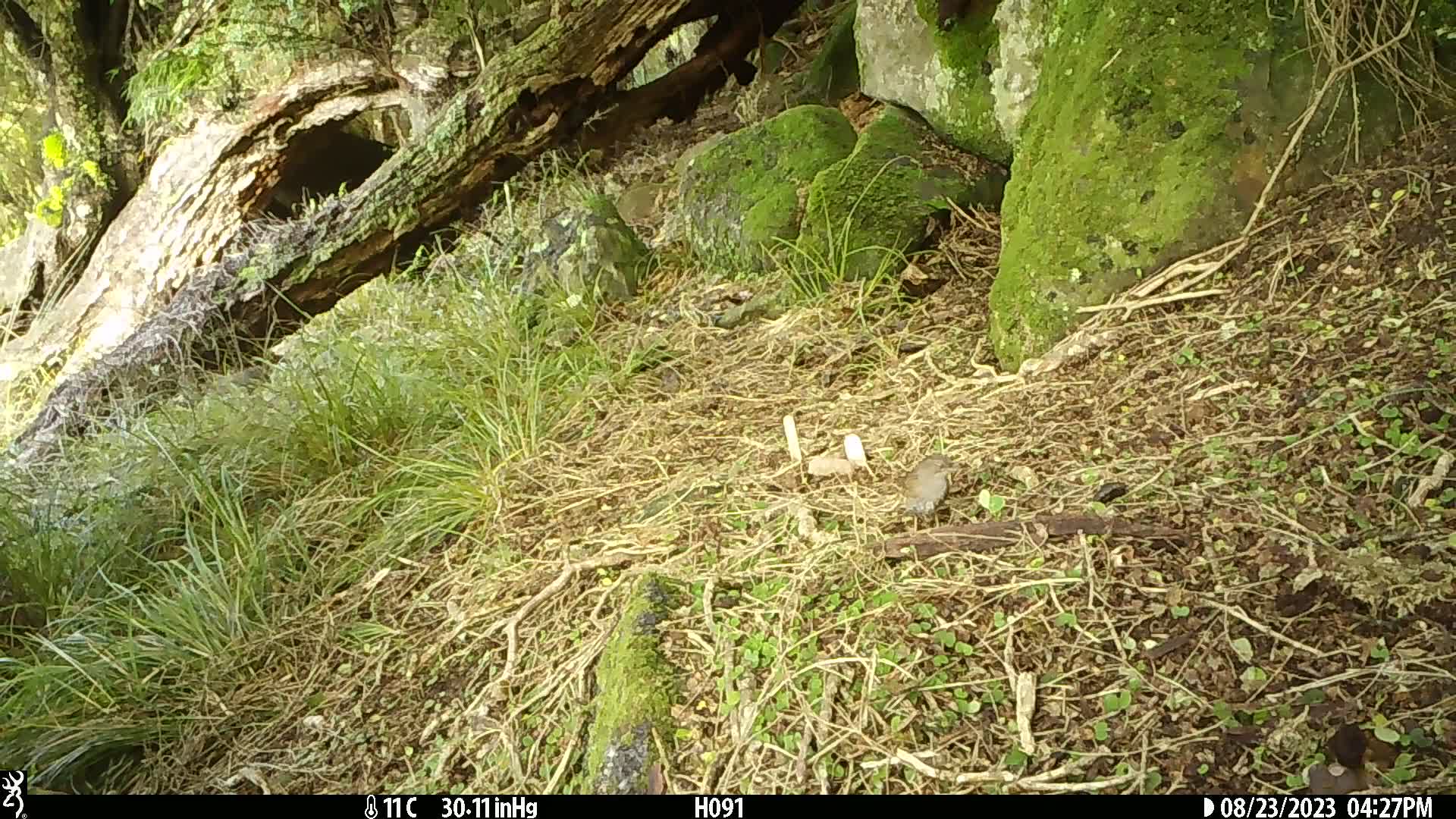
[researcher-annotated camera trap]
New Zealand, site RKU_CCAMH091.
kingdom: Animalia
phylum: Chordata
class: Aves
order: Passeriformes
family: Prunellidae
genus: Prunella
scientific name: Prunella modularis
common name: dunnock